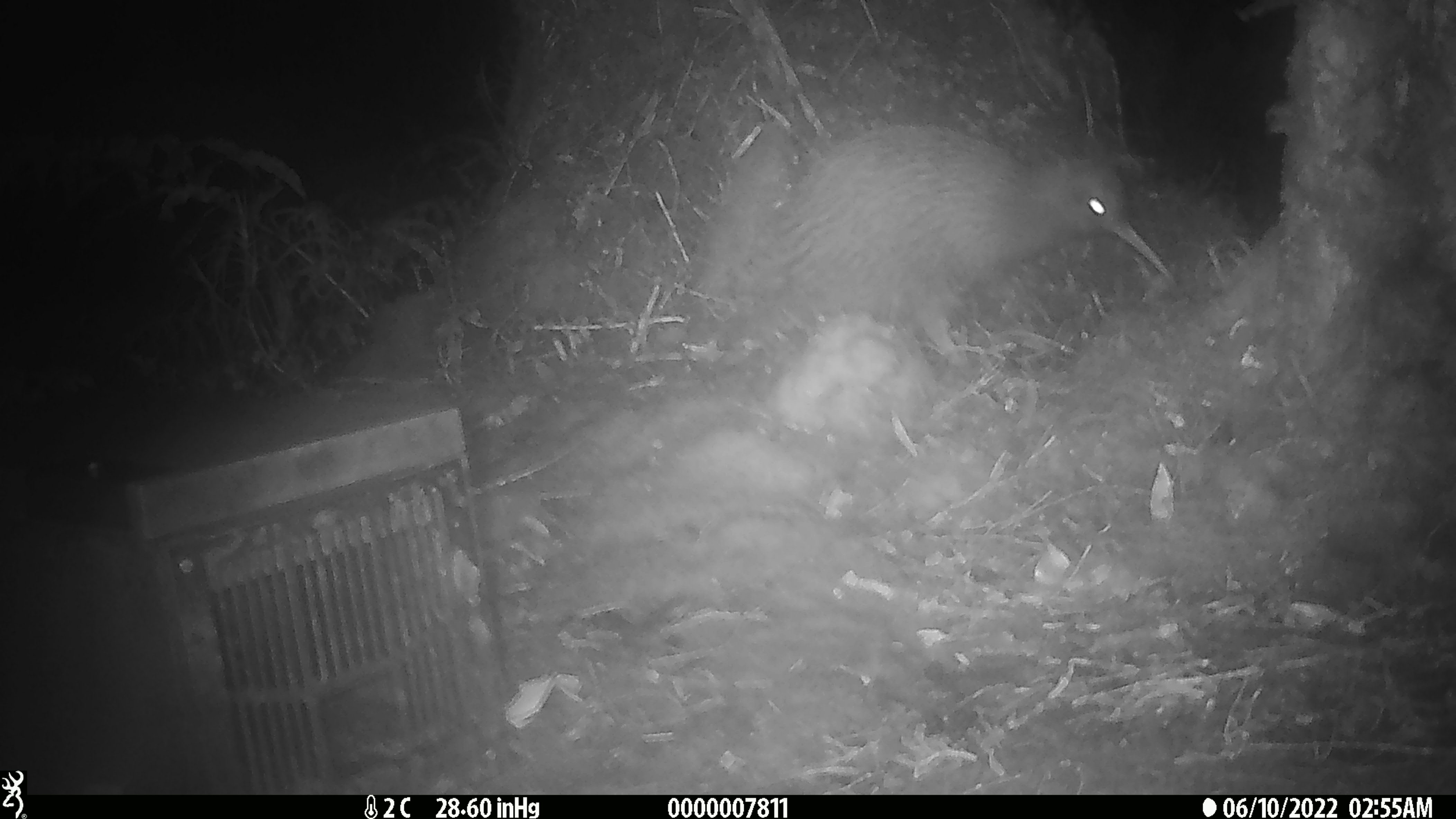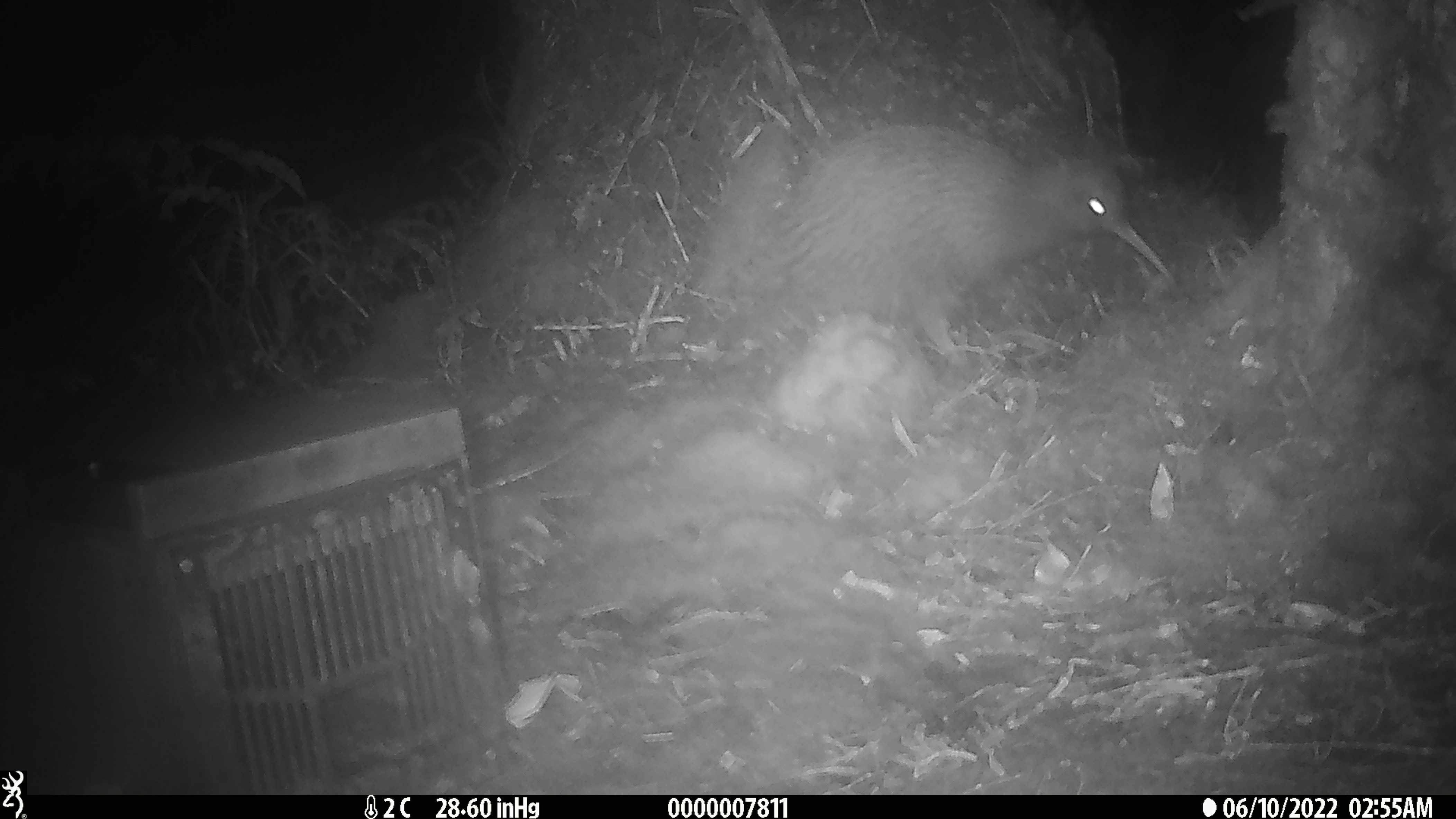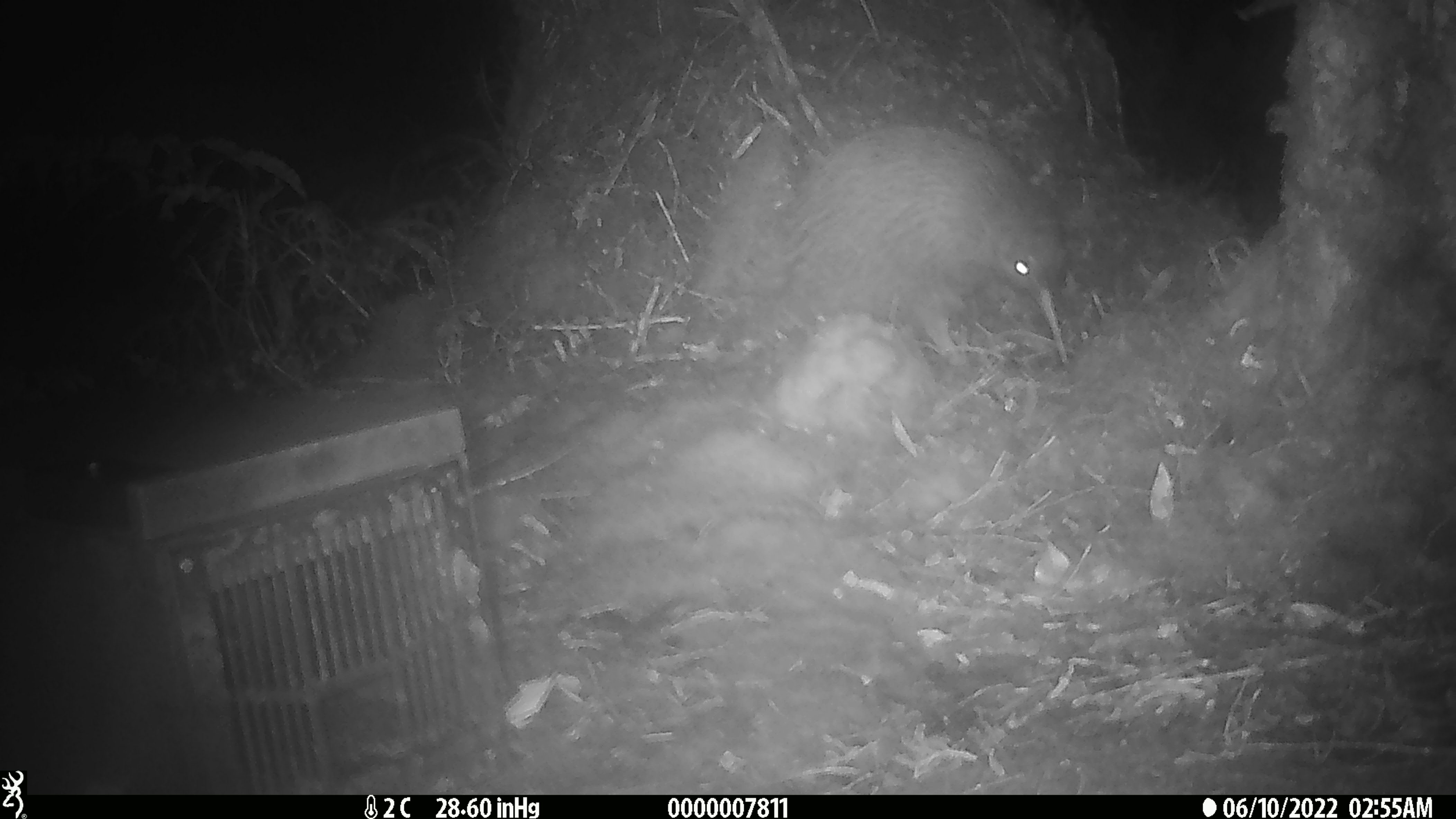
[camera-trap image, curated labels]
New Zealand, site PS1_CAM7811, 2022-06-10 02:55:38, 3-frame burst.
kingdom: Animalia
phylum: Chordata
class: Aves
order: Apterygiformes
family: Apterygidae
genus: Apteryx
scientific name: Apteryx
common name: kiwi